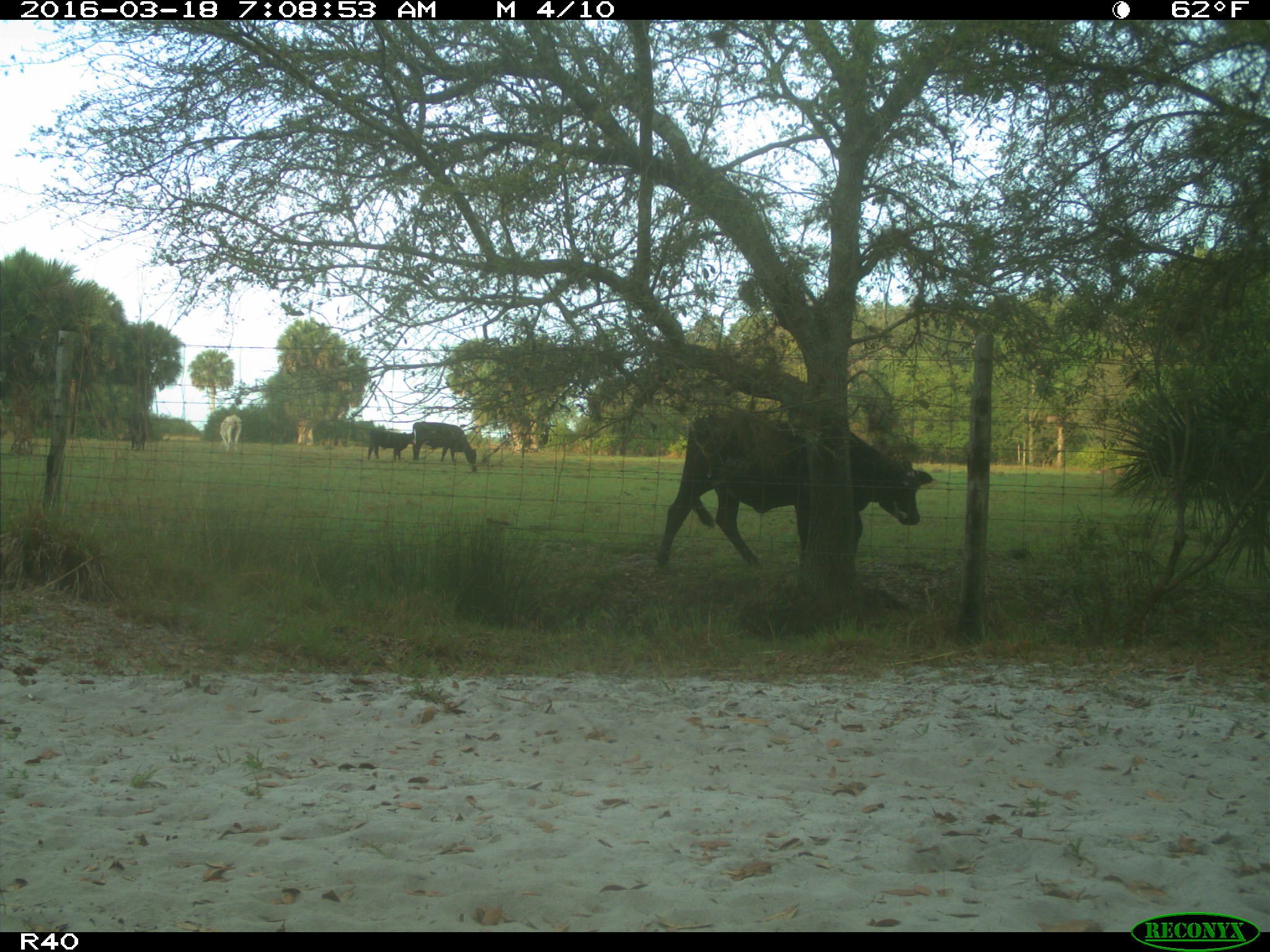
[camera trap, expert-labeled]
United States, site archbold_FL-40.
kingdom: Animalia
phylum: Chordata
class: Mammalia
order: Artiodactyla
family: Bovidae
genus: Bos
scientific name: Bos taurus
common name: domestic cow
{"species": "Bos taurus (domestic cow)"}